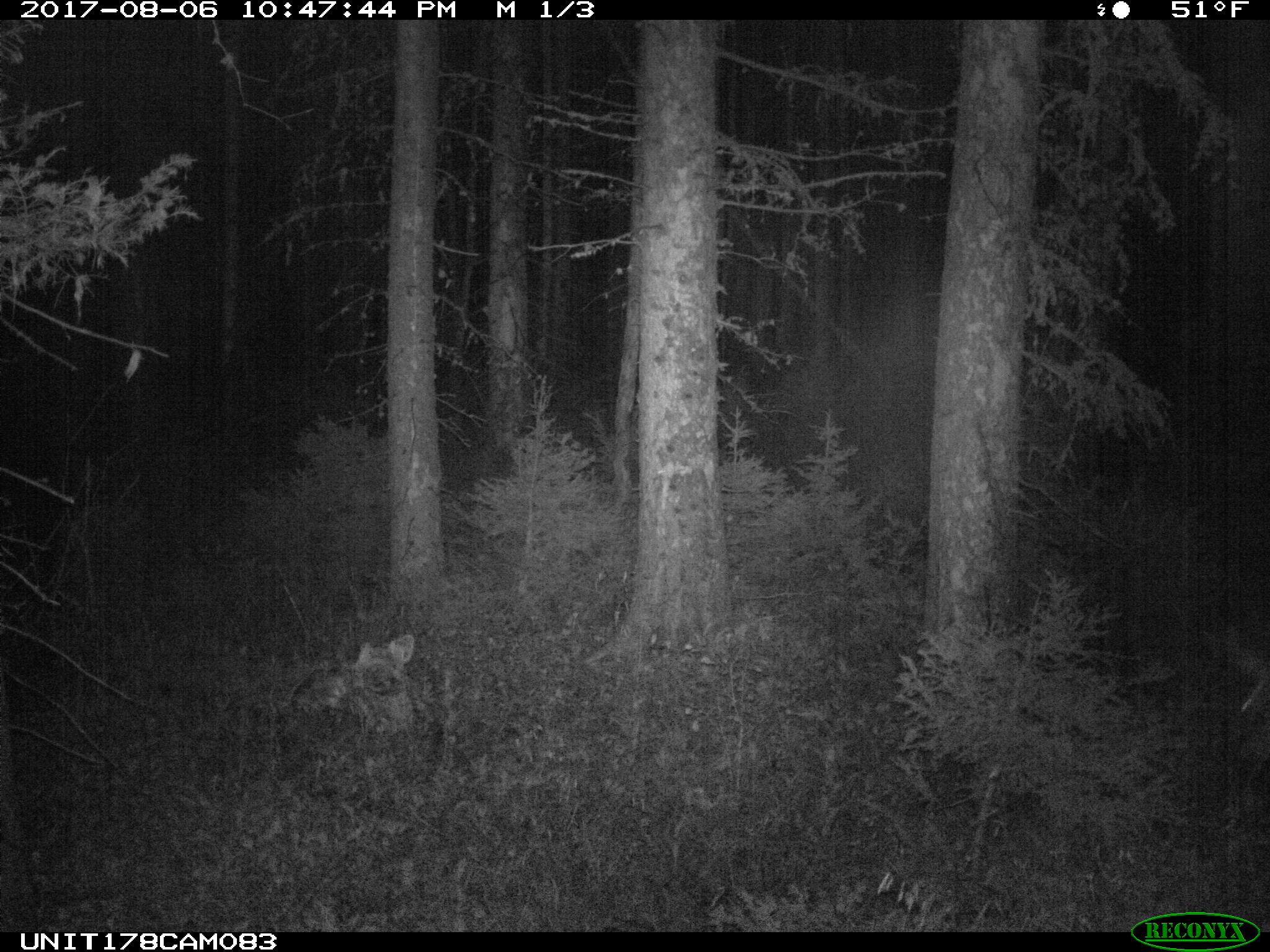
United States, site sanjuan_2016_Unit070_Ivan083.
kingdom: Animalia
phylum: Chordata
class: Mammalia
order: Artiodactyla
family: Cervidae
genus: Odocoileus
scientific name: Odocoileus hemionus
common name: mule deer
Odocoileus hemionus (mule deer).